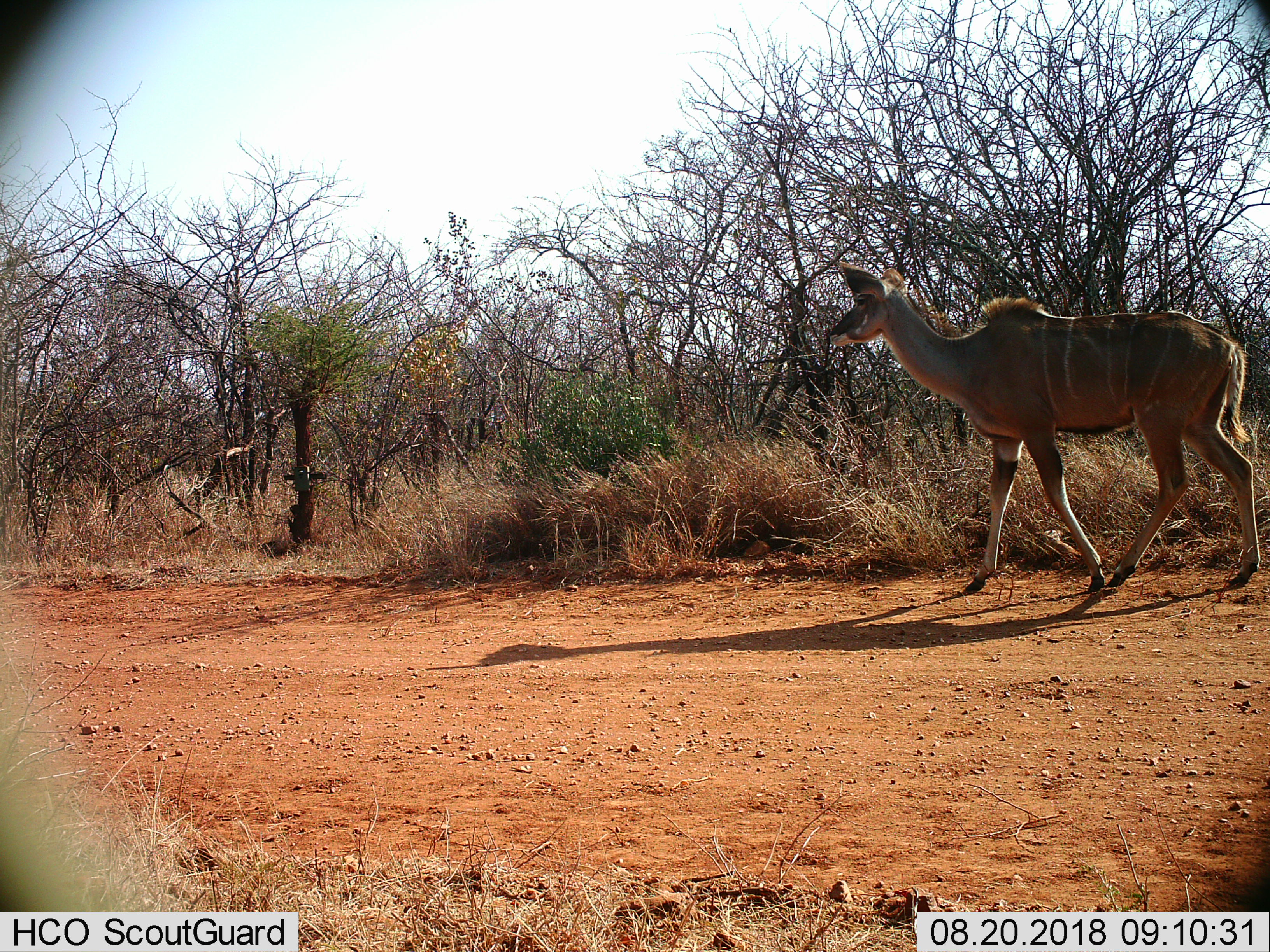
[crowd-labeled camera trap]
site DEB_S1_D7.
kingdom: Animalia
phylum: Chordata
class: Mammalia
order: Artiodactyla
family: Bovidae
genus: Tragelaphus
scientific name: Tragelaphus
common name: kudu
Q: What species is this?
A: Kudu (Tragelaphus).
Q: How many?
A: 1.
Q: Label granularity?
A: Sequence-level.